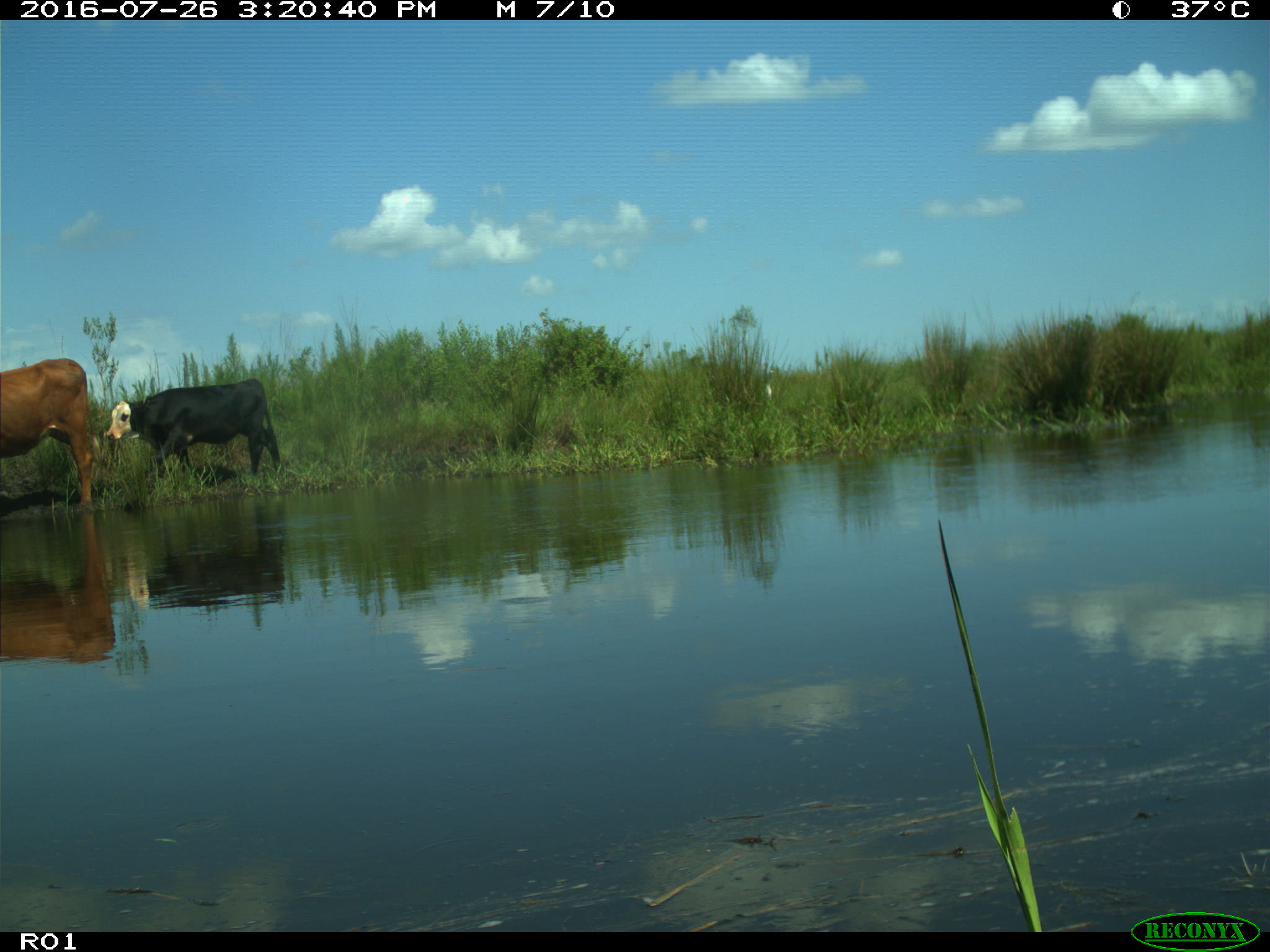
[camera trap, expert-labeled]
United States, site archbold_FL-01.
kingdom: Animalia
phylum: Chordata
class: Mammalia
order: Artiodactyla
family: Bovidae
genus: Bos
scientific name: Bos taurus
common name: domestic cow